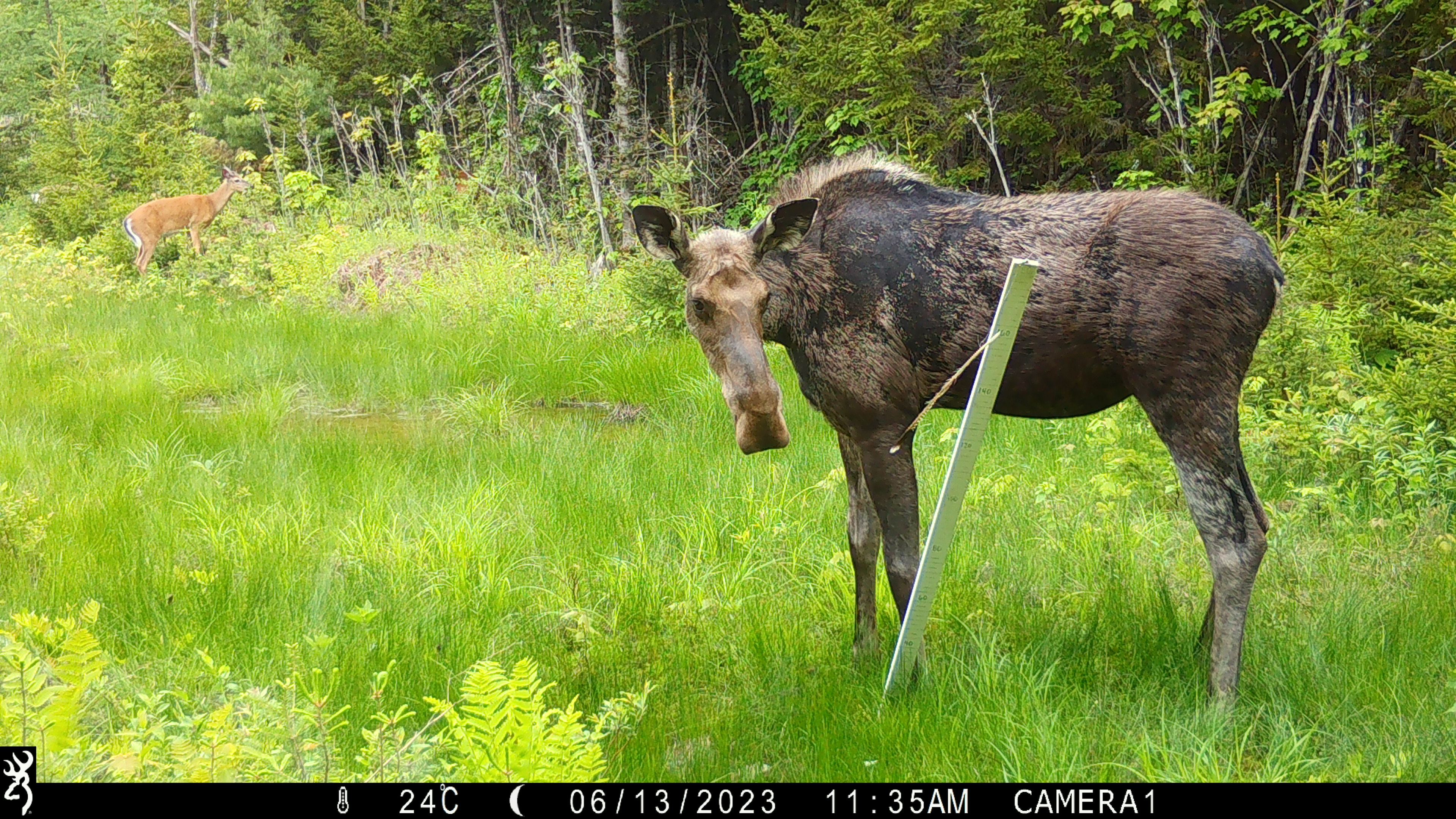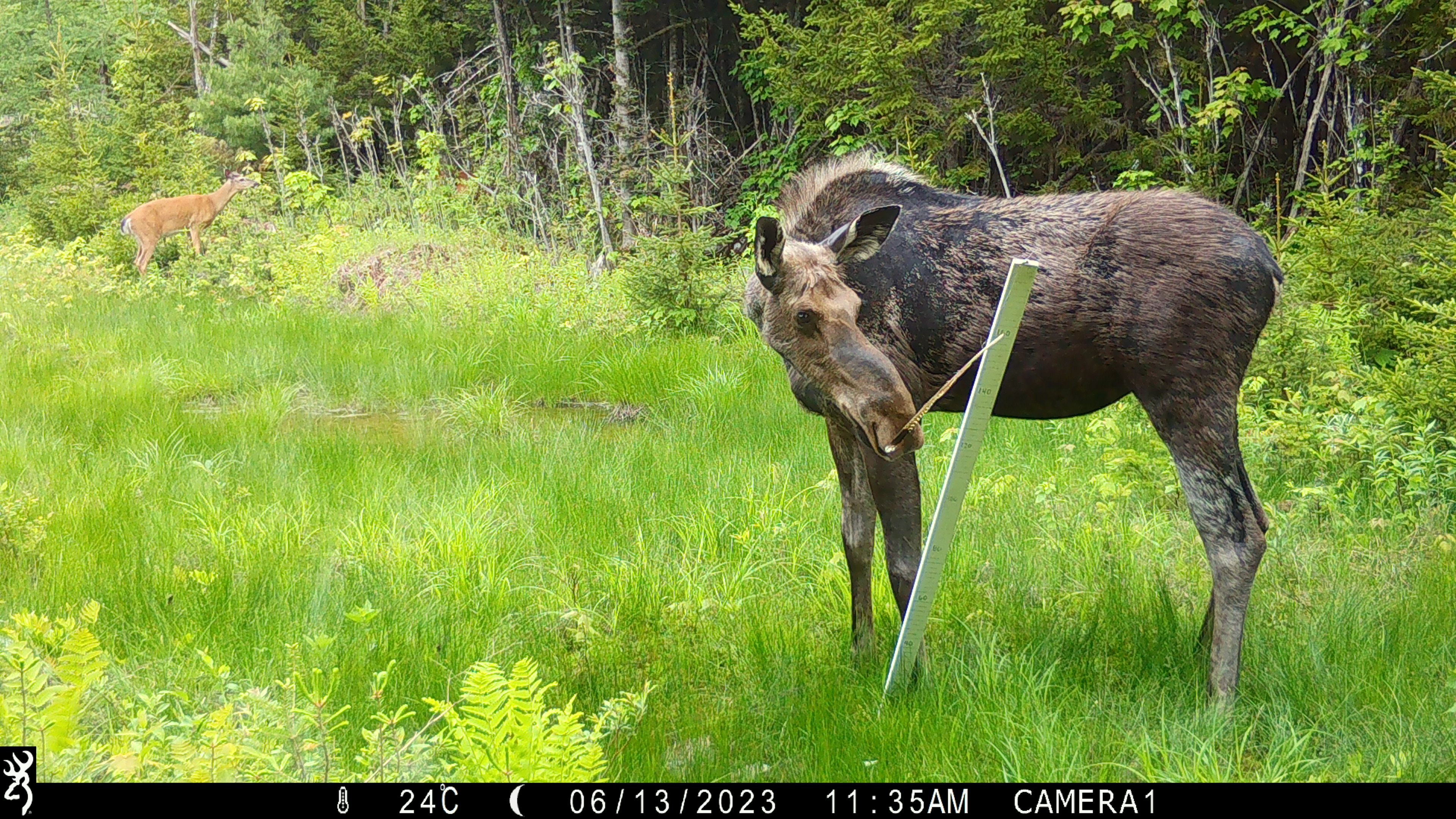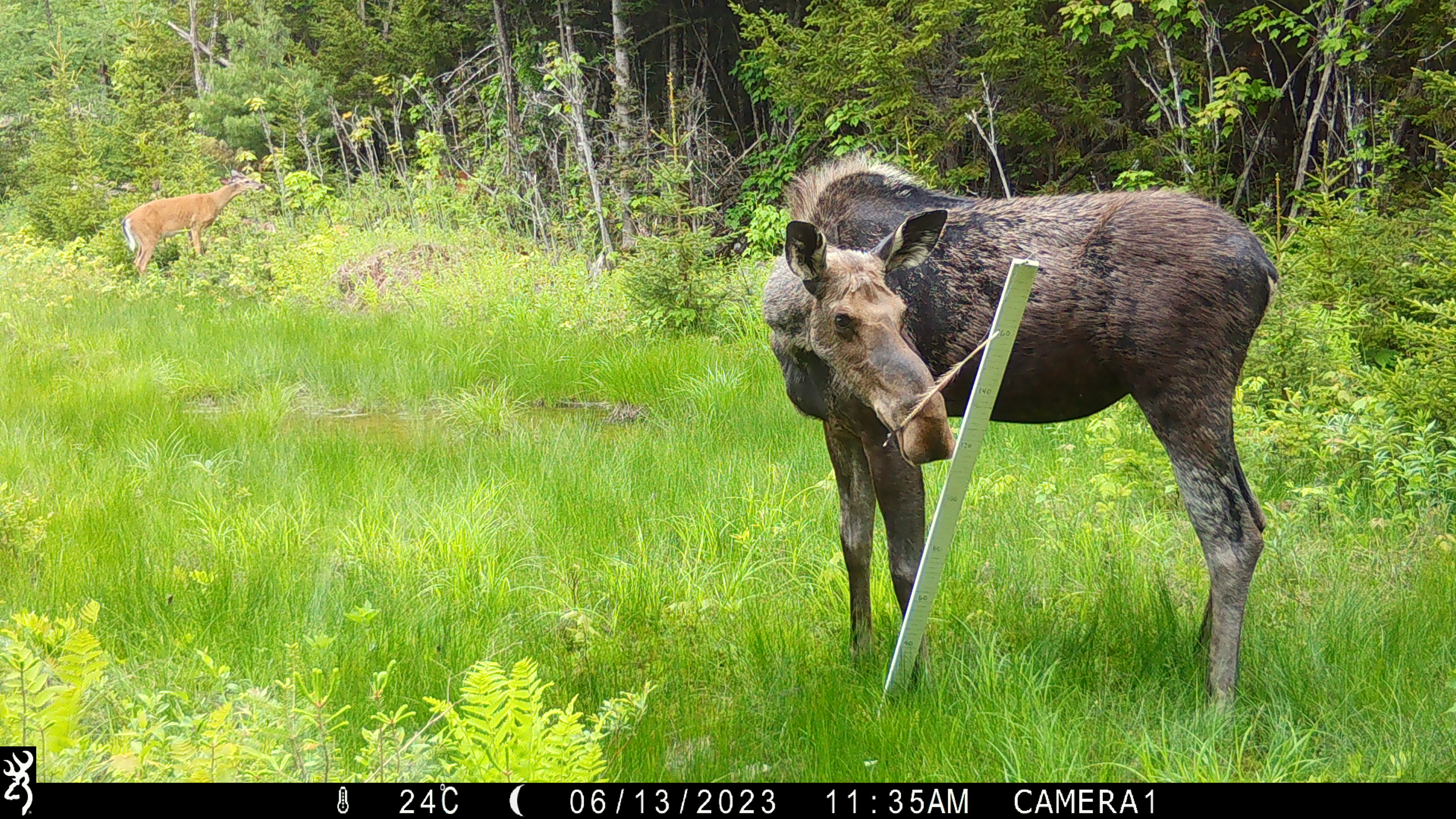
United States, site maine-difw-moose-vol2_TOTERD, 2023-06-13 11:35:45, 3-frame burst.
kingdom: Animalia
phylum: Chordata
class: Mammalia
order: Artiodactyla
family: Cervidae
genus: Alces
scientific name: Alces alces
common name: moose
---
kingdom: Animalia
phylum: Chordata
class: Mammalia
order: Artiodactyla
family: Cervidae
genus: Odocoileus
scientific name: Odocoileus virginianus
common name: white-tailed deer